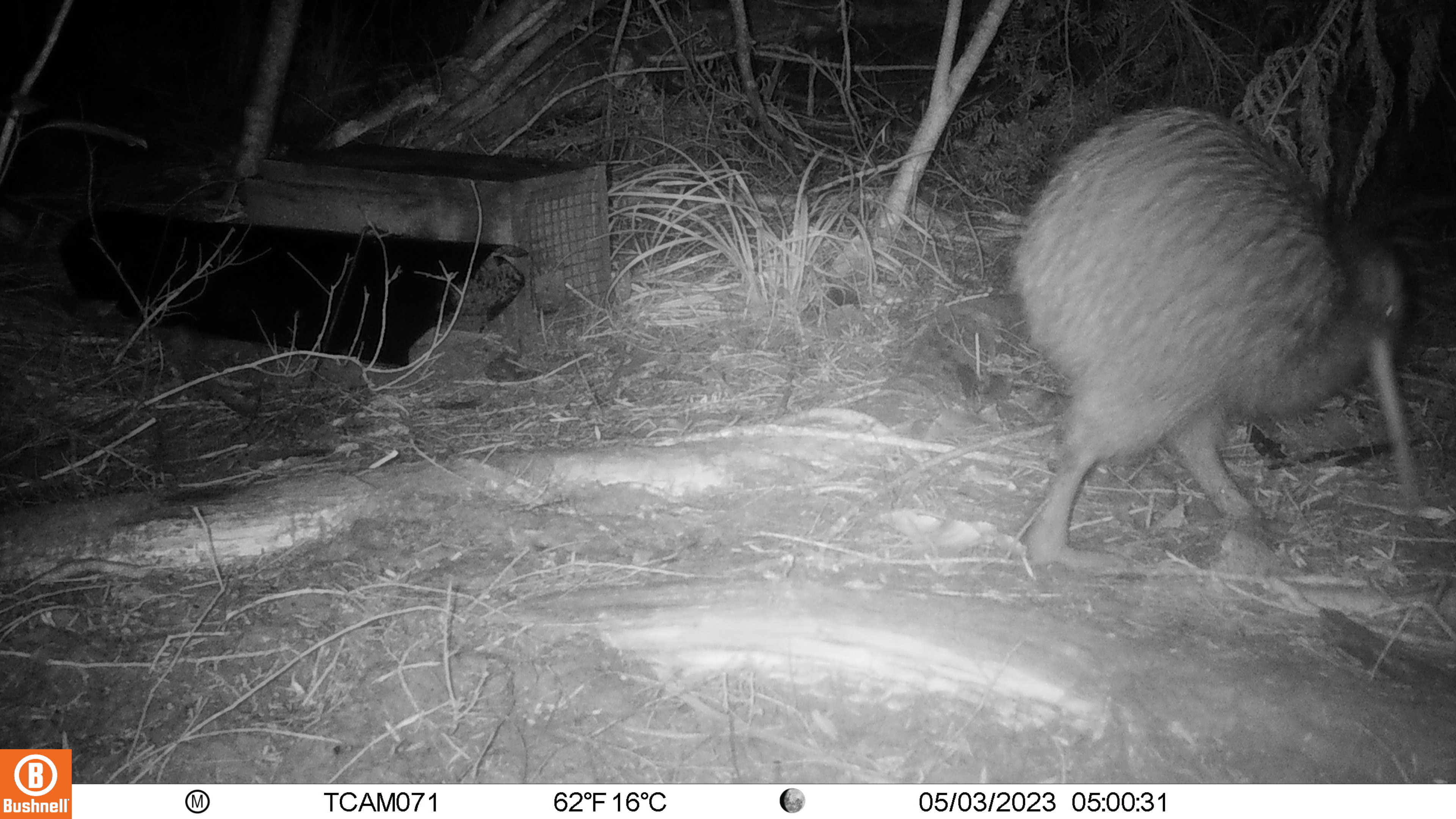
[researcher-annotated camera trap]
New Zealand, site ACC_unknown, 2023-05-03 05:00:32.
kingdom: Animalia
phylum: Chordata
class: Aves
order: Apterygiformes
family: Apterygidae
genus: Apteryx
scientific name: Apteryx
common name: kiwi